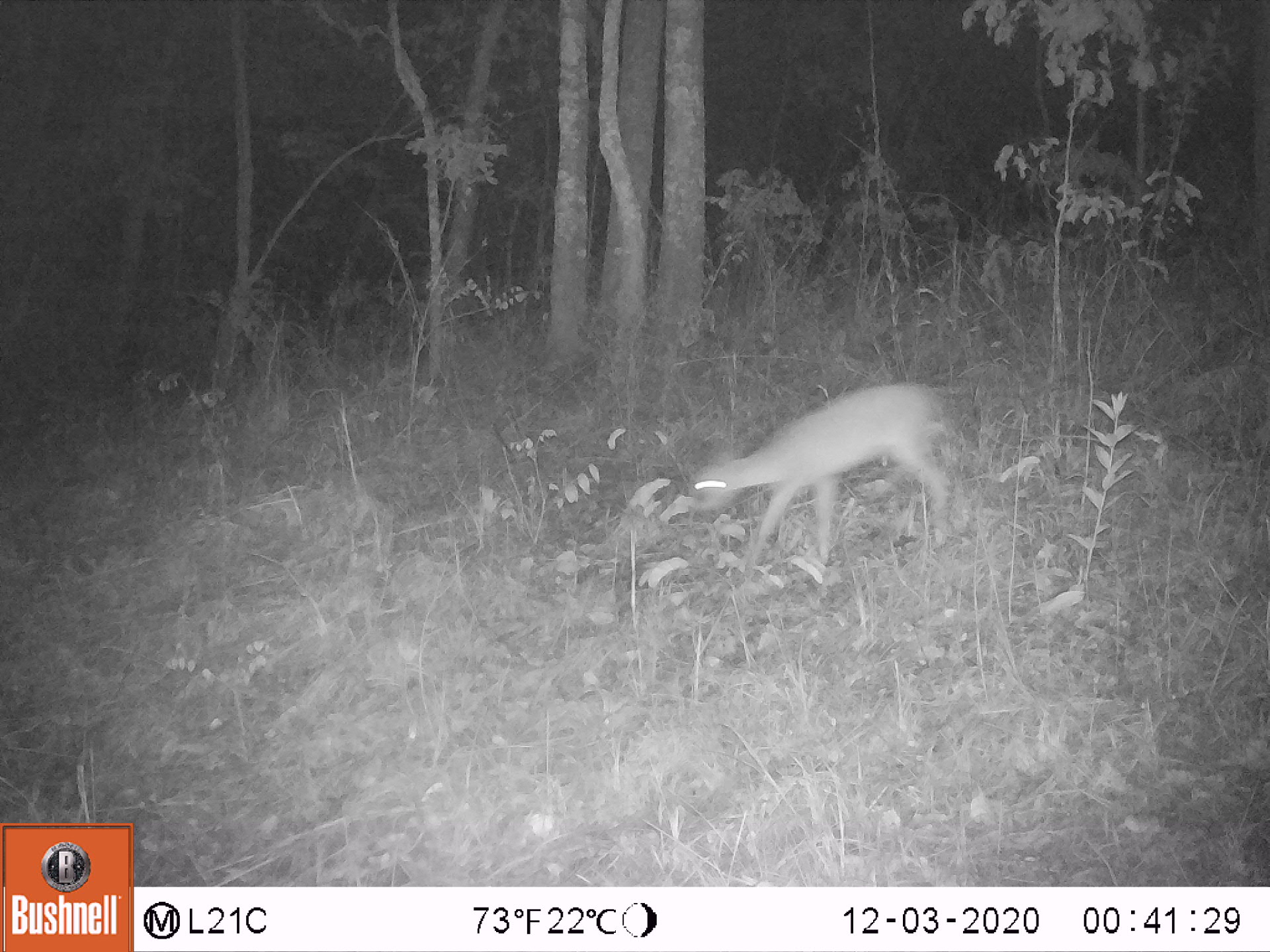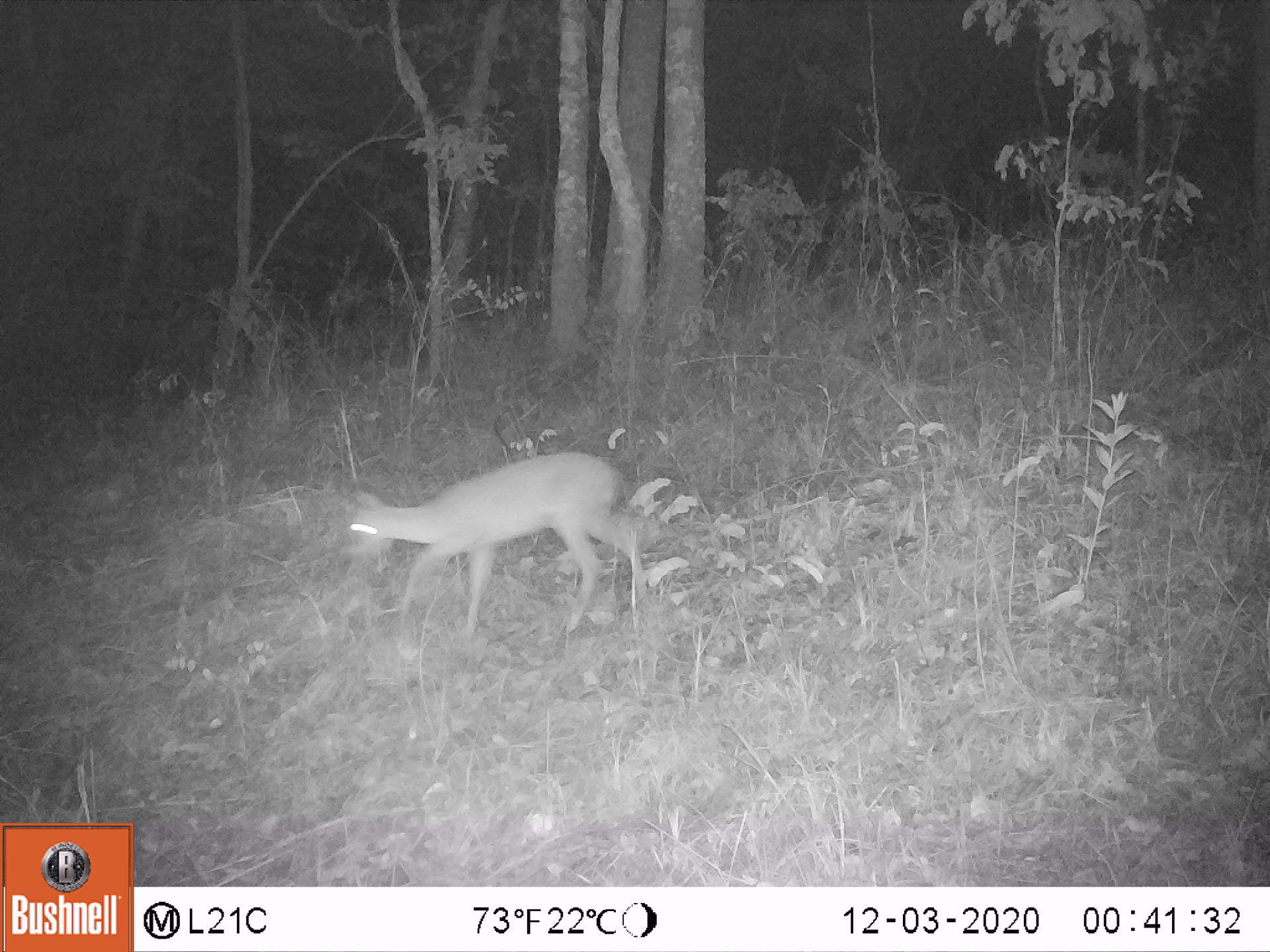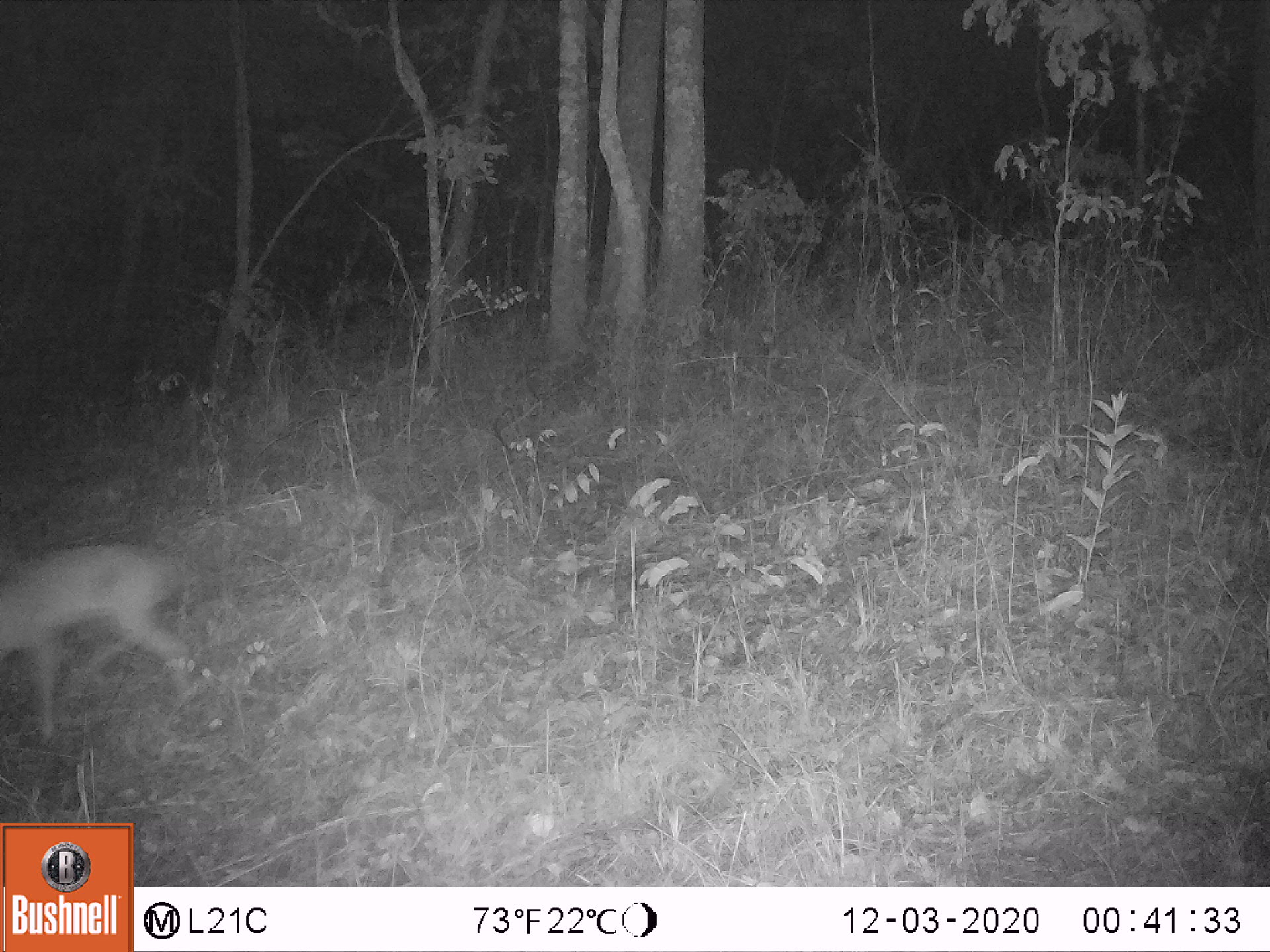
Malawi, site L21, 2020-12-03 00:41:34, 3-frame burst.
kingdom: Animalia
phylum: Chordata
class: Mammalia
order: Artiodactyla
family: Bovidae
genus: Sylvicapra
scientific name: Sylvicapra grimmia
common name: common duiker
Common duiker (Sylvicapra grimmia), count 1.